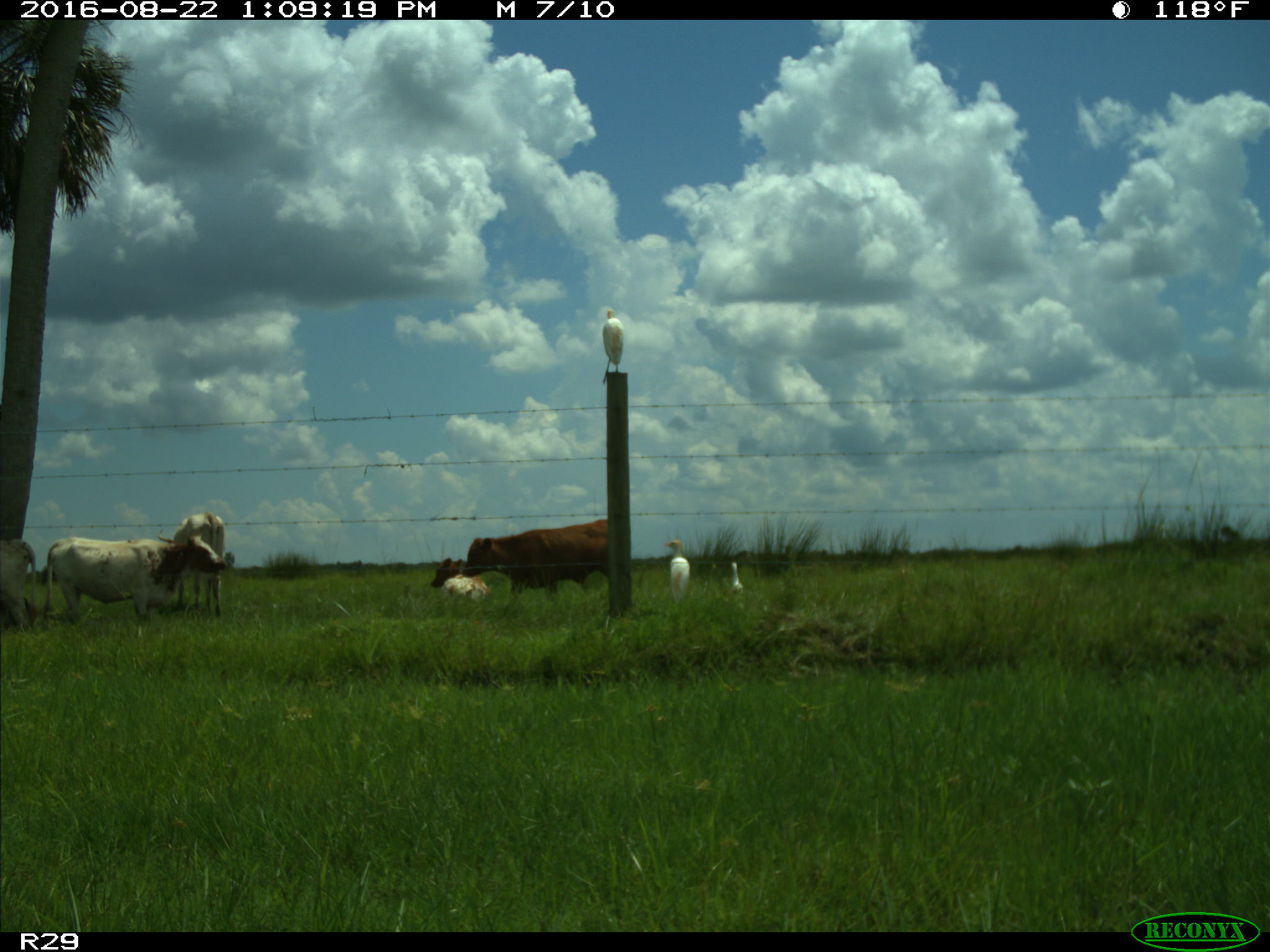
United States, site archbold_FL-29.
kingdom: Animalia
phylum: Chordata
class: Mammalia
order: Artiodactyla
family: Bovidae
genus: Bos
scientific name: Bos taurus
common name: domestic cow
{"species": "Bos taurus (domestic cow)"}